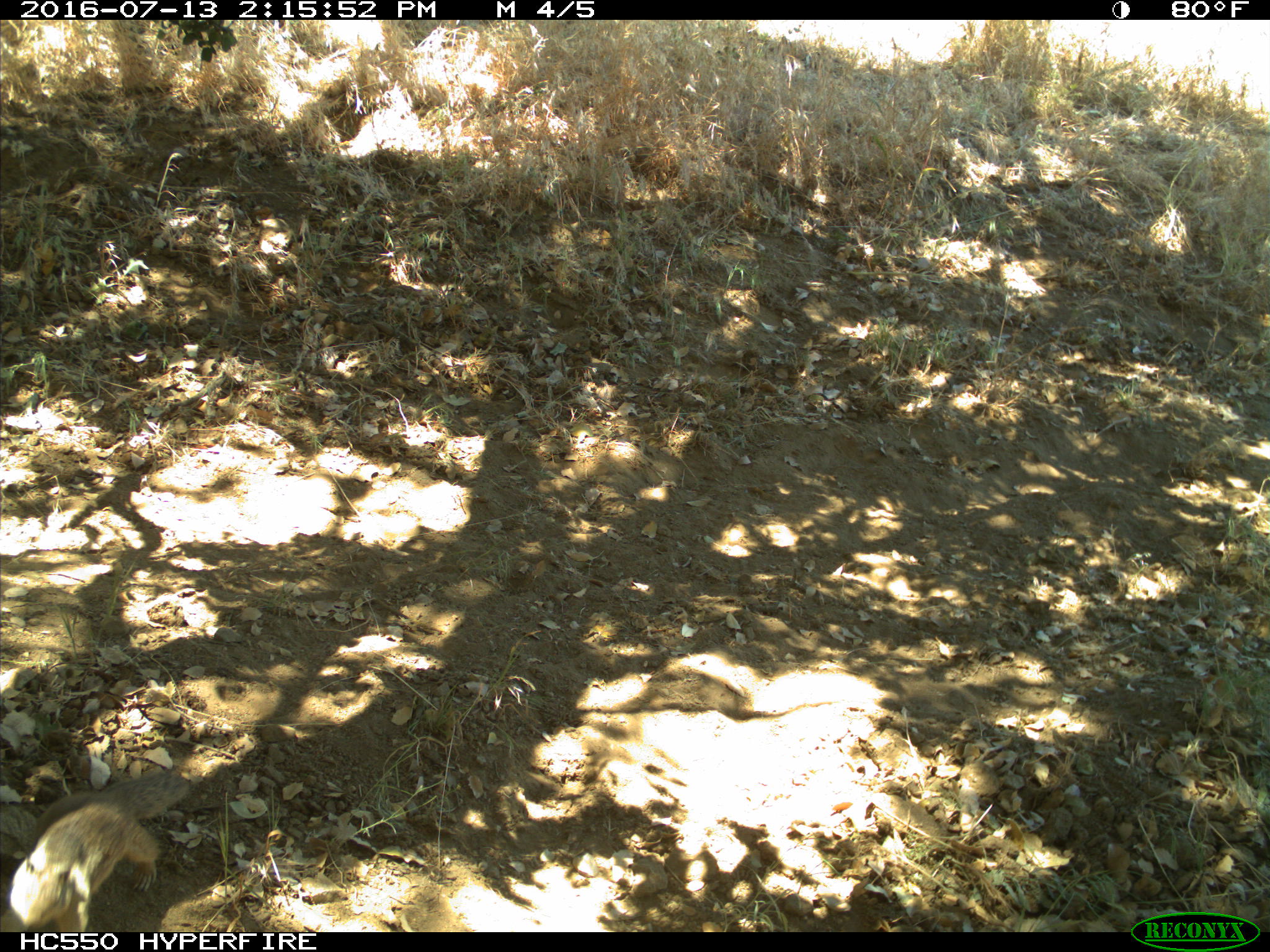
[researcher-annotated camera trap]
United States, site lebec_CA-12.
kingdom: Animalia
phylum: Chordata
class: Mammalia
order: Rodentia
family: Sciuridae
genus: Otospermophilus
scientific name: Otospermophilus beecheyi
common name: california ground squirrel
Otospermophilus beecheyi (california ground squirrel).